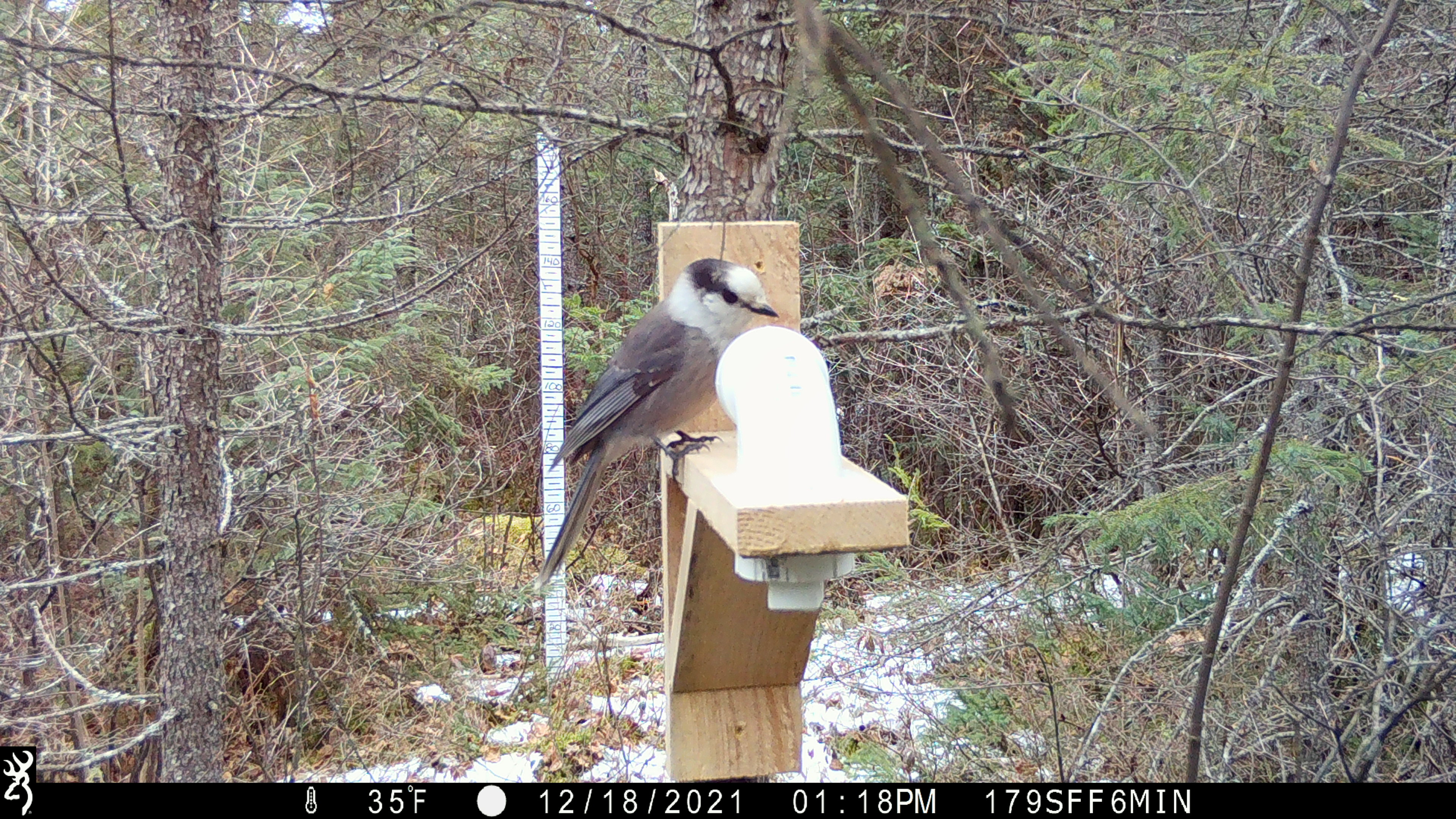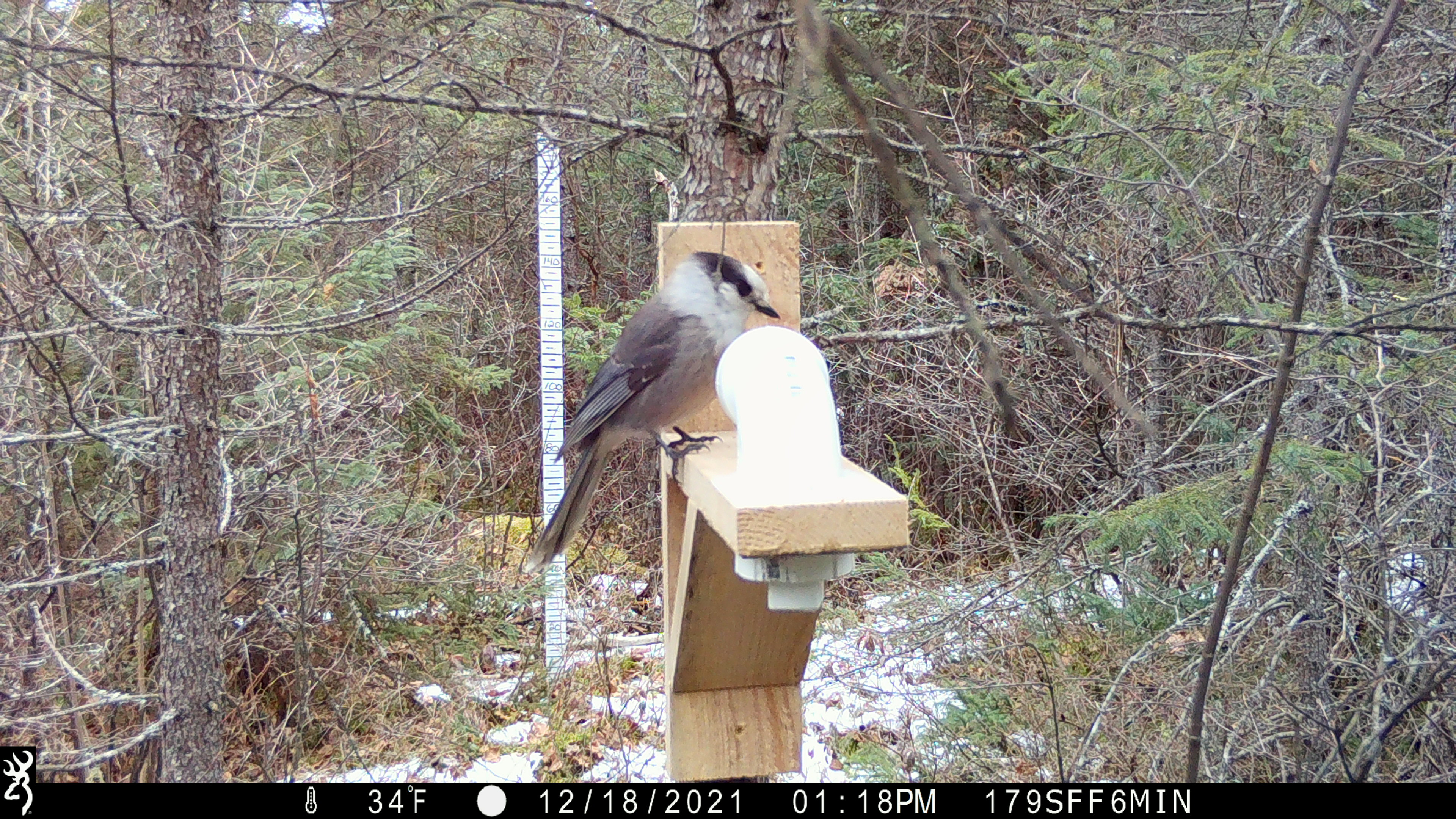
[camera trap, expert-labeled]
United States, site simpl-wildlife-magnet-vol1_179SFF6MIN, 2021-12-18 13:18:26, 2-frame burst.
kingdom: Animalia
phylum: Chordata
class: Aves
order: Passeriformes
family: Corvidae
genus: Perisoreus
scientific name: Perisoreus canadensis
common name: canada jay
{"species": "canada jay (Perisoreus canadensis)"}